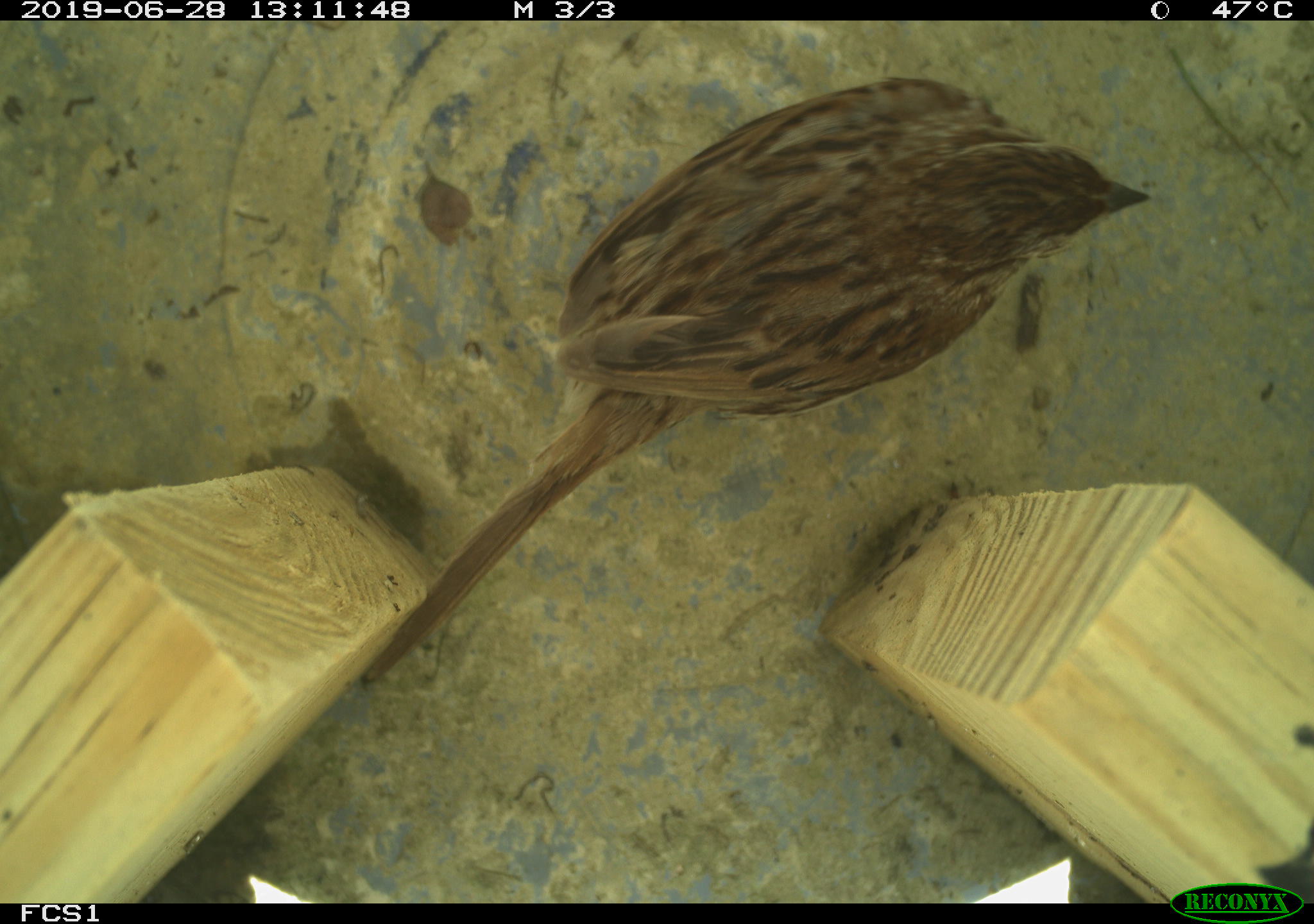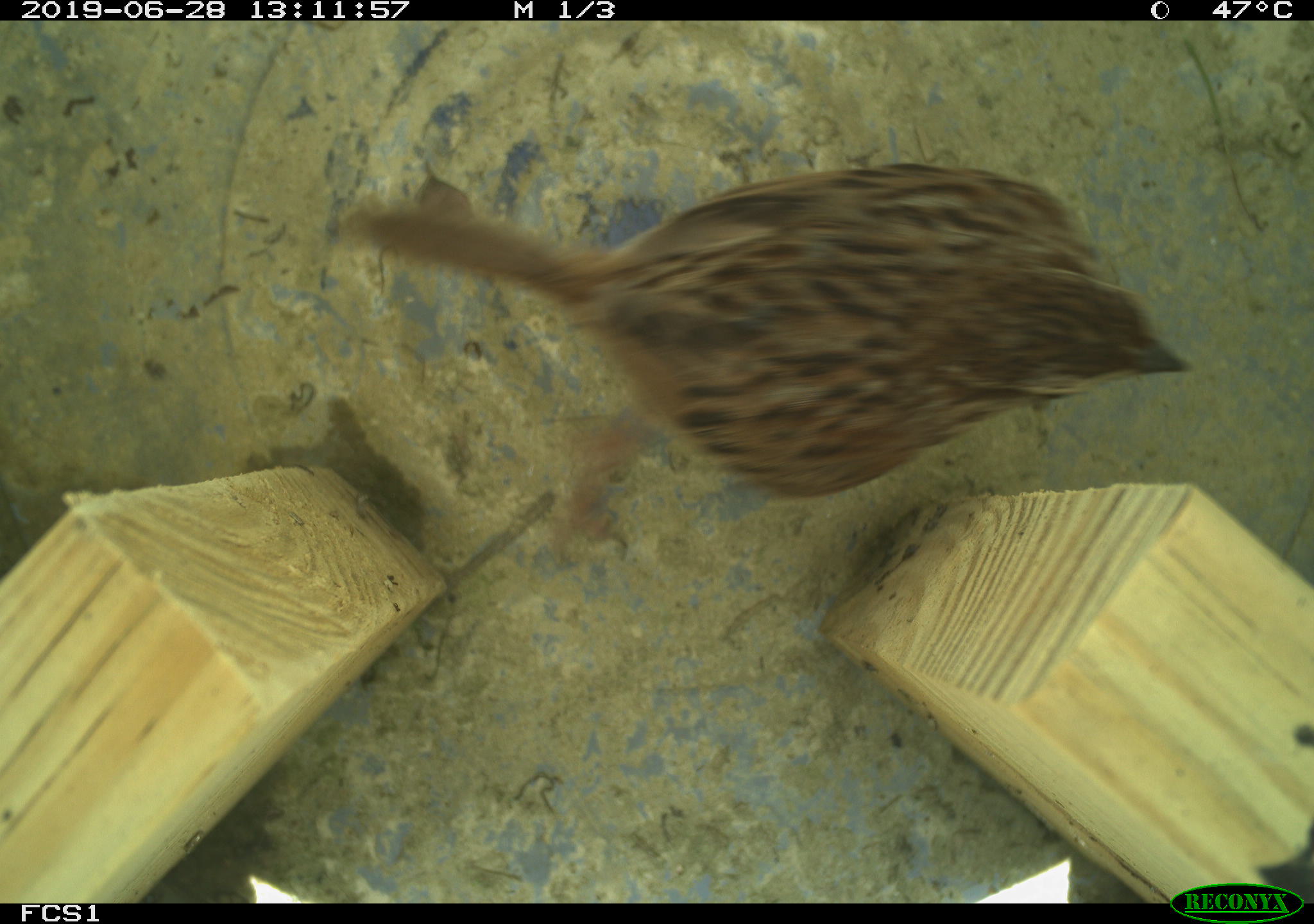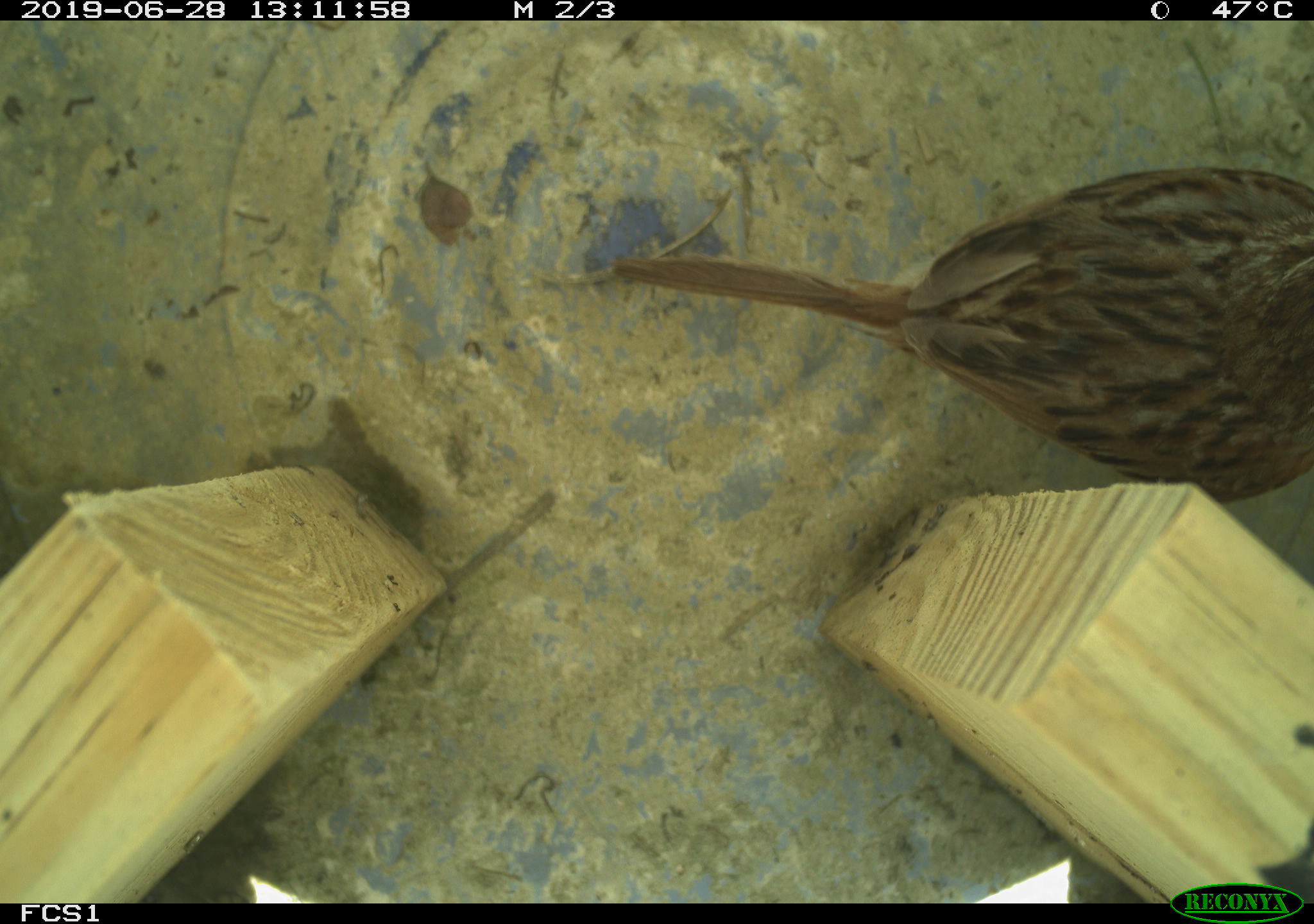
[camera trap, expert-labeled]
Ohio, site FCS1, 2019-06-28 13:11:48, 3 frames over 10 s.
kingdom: Animalia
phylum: Chordata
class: Aves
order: Passeriformes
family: Passerellidae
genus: Melospiza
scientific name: Melospiza melodia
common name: song sparrow